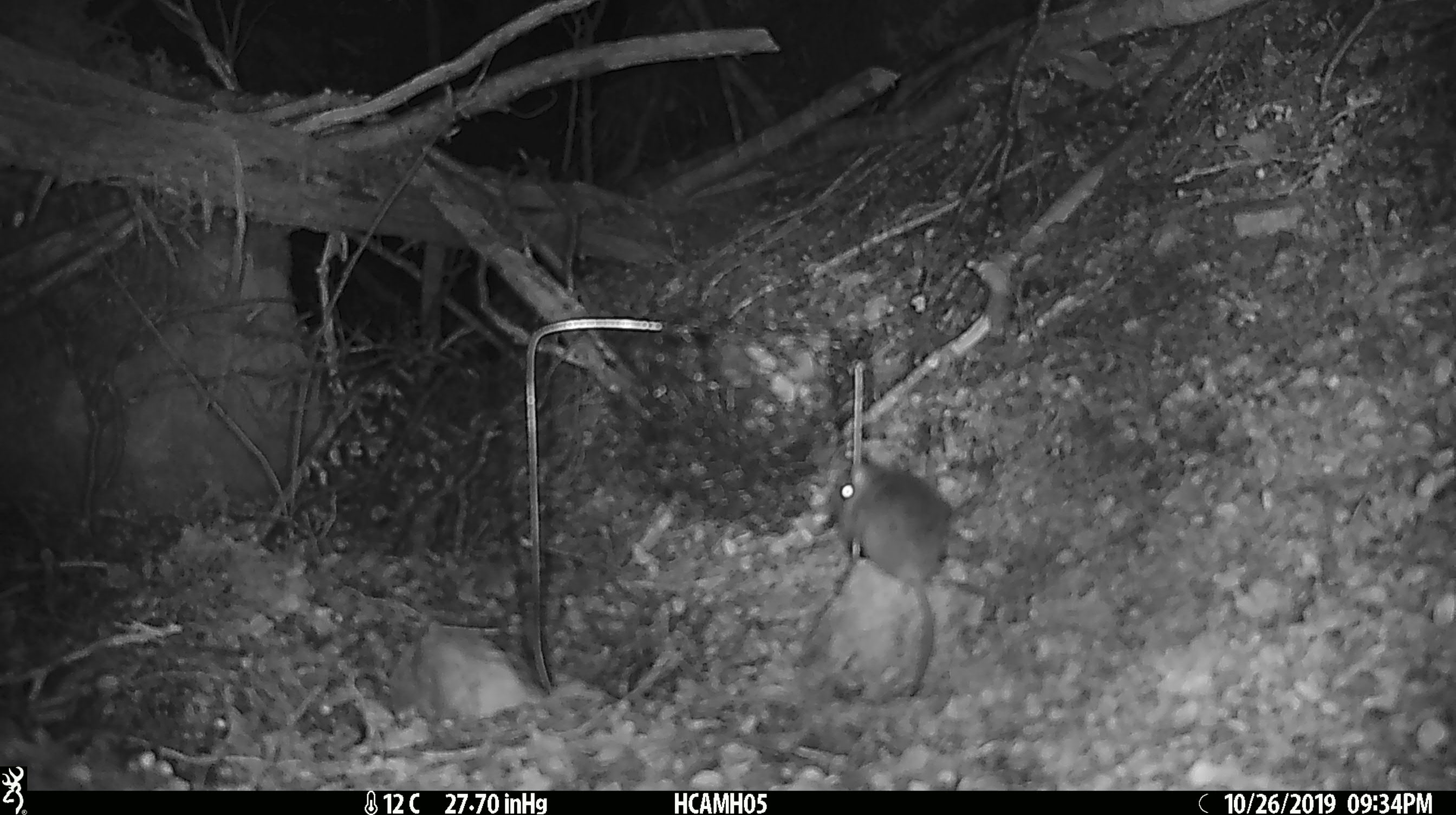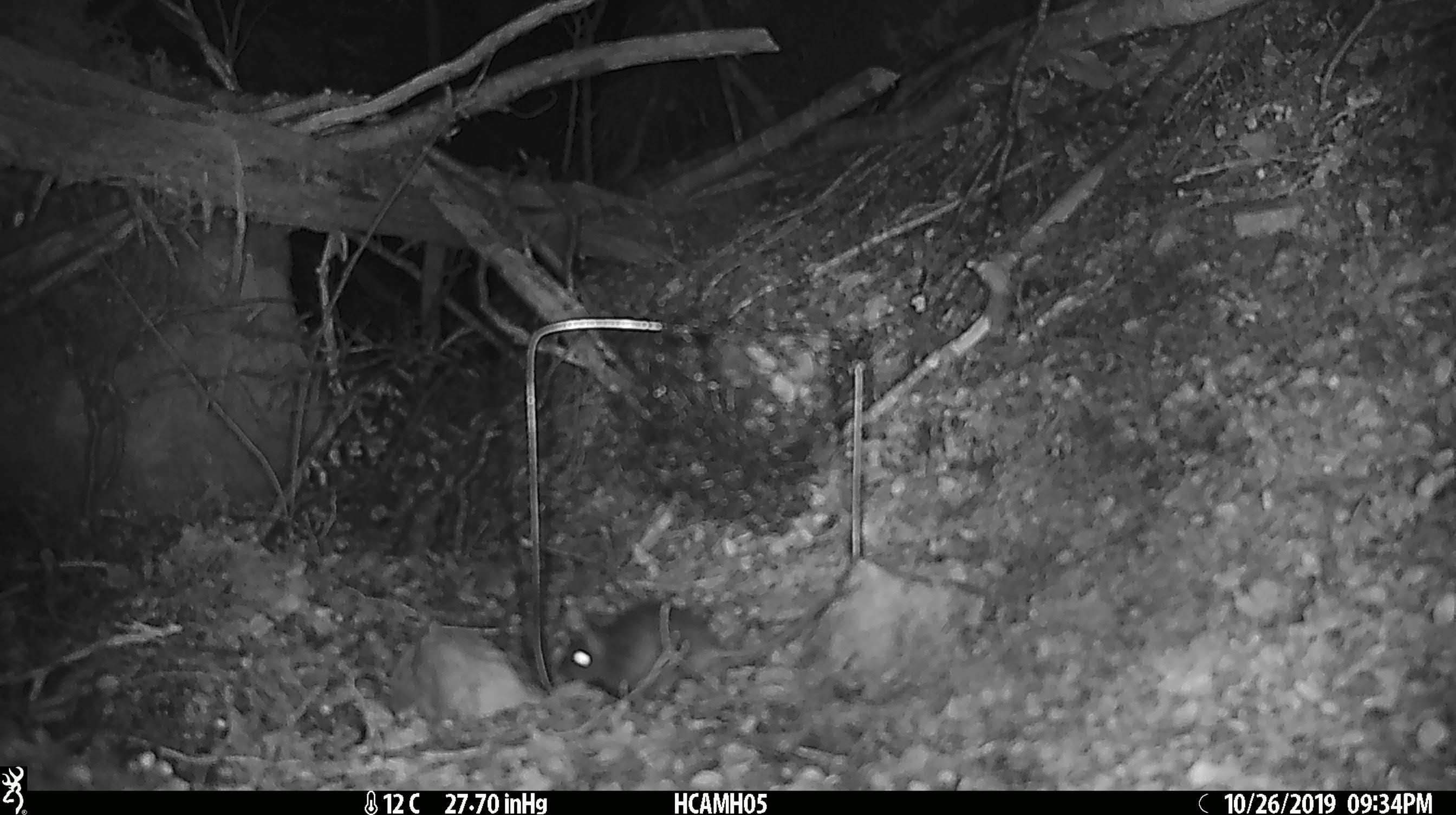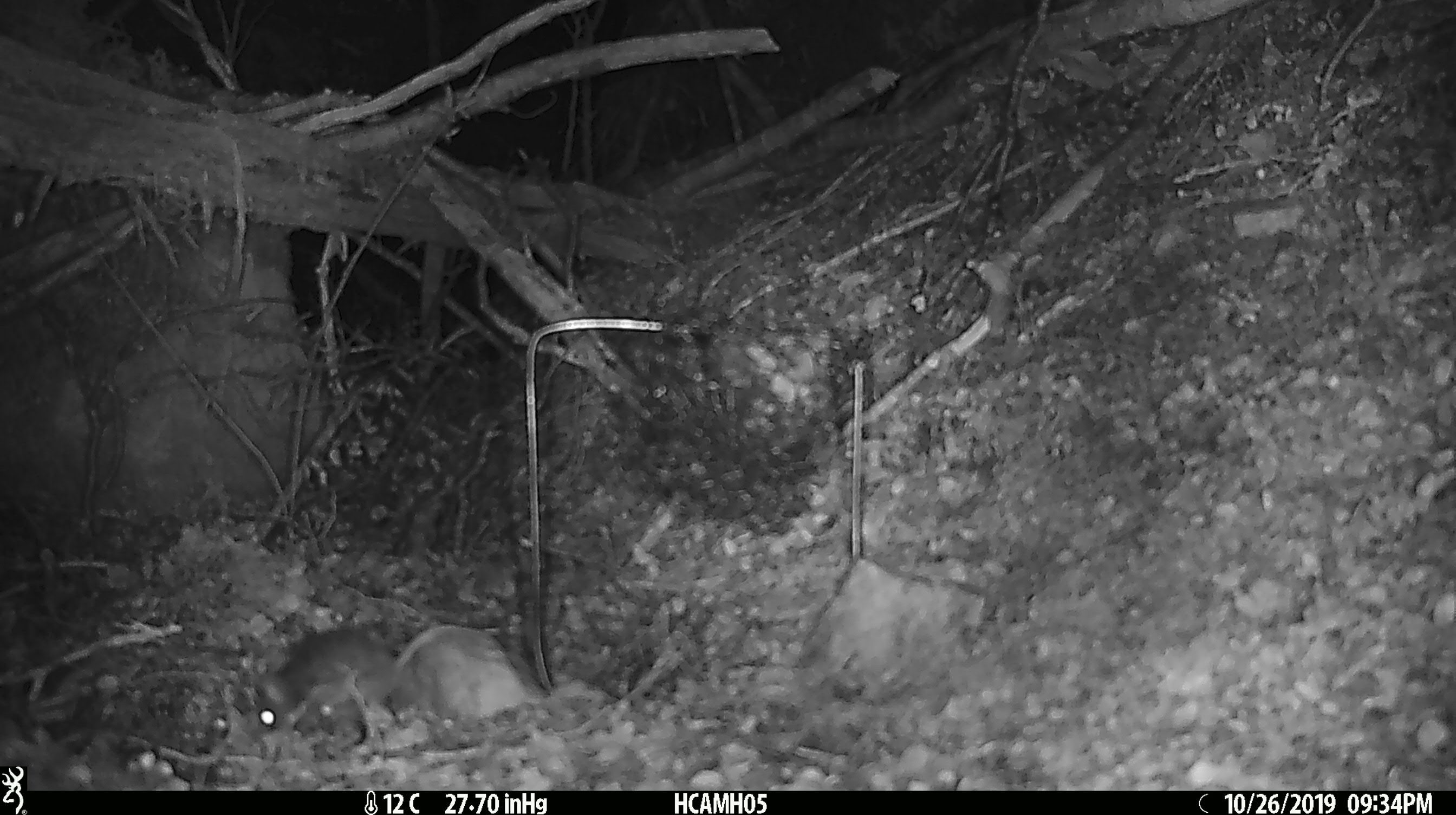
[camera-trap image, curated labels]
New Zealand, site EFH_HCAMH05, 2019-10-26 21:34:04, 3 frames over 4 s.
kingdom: Animalia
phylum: Chordata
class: Mammalia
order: Rodentia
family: Muridae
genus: Mus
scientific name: Mus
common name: mouse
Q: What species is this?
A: Mouse (Mus).